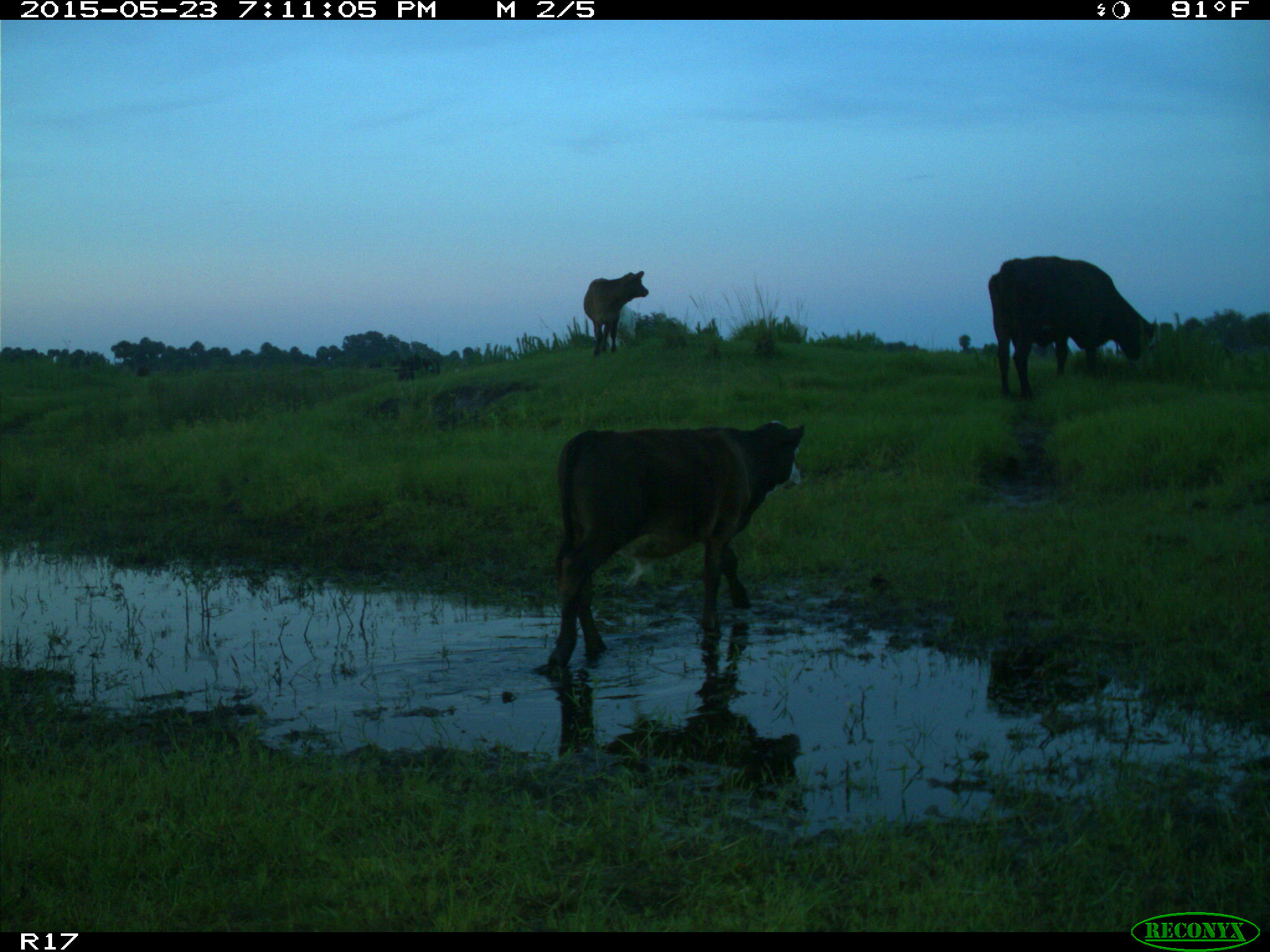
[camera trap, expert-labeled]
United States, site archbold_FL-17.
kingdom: Animalia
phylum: Chordata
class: Mammalia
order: Artiodactyla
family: Bovidae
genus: Bos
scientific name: Bos taurus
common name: domestic cow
Bos taurus (domestic cow).